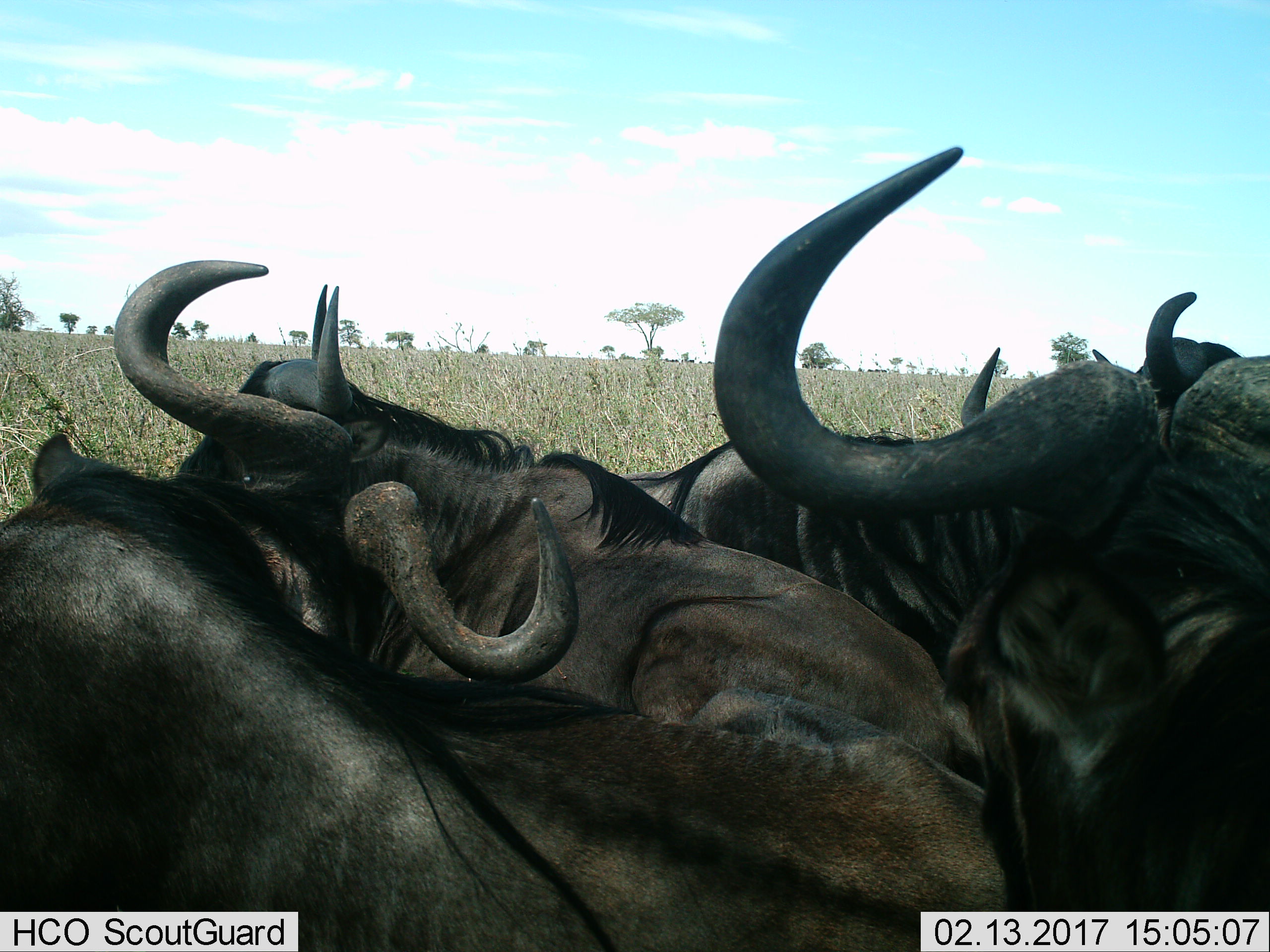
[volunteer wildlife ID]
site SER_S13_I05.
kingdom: Animalia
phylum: Chordata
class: Mammalia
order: Artiodactyla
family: Bovidae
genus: Connochaetes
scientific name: Connochaetes taurinus taurinus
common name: blue wildebeest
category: wildebeestblue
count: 4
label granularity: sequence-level